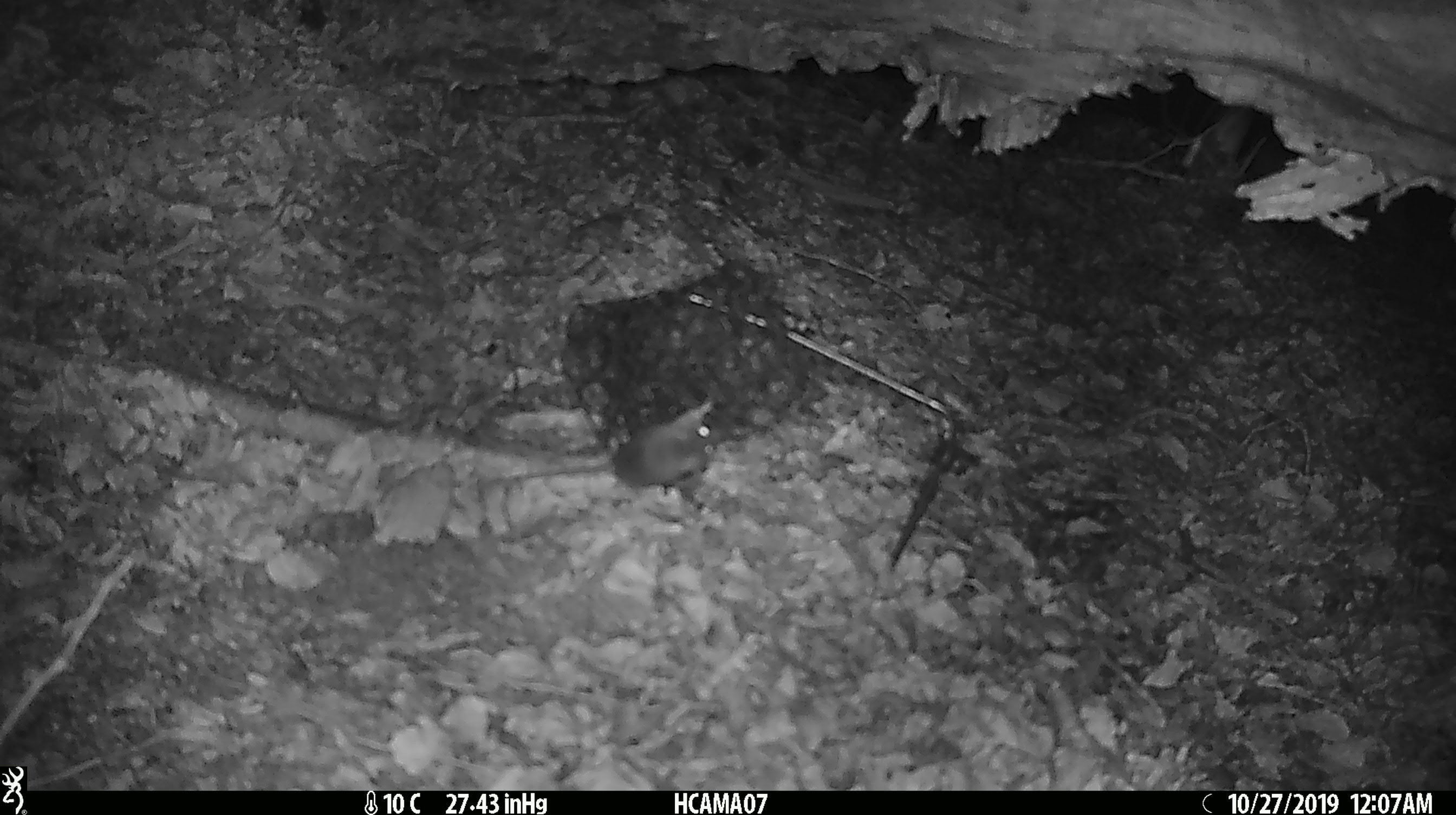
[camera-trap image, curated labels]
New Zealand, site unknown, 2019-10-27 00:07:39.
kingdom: Animalia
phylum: Chordata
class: Mammalia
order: Rodentia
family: Muridae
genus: Mus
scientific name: Mus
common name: mouse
Mouse (Mus).